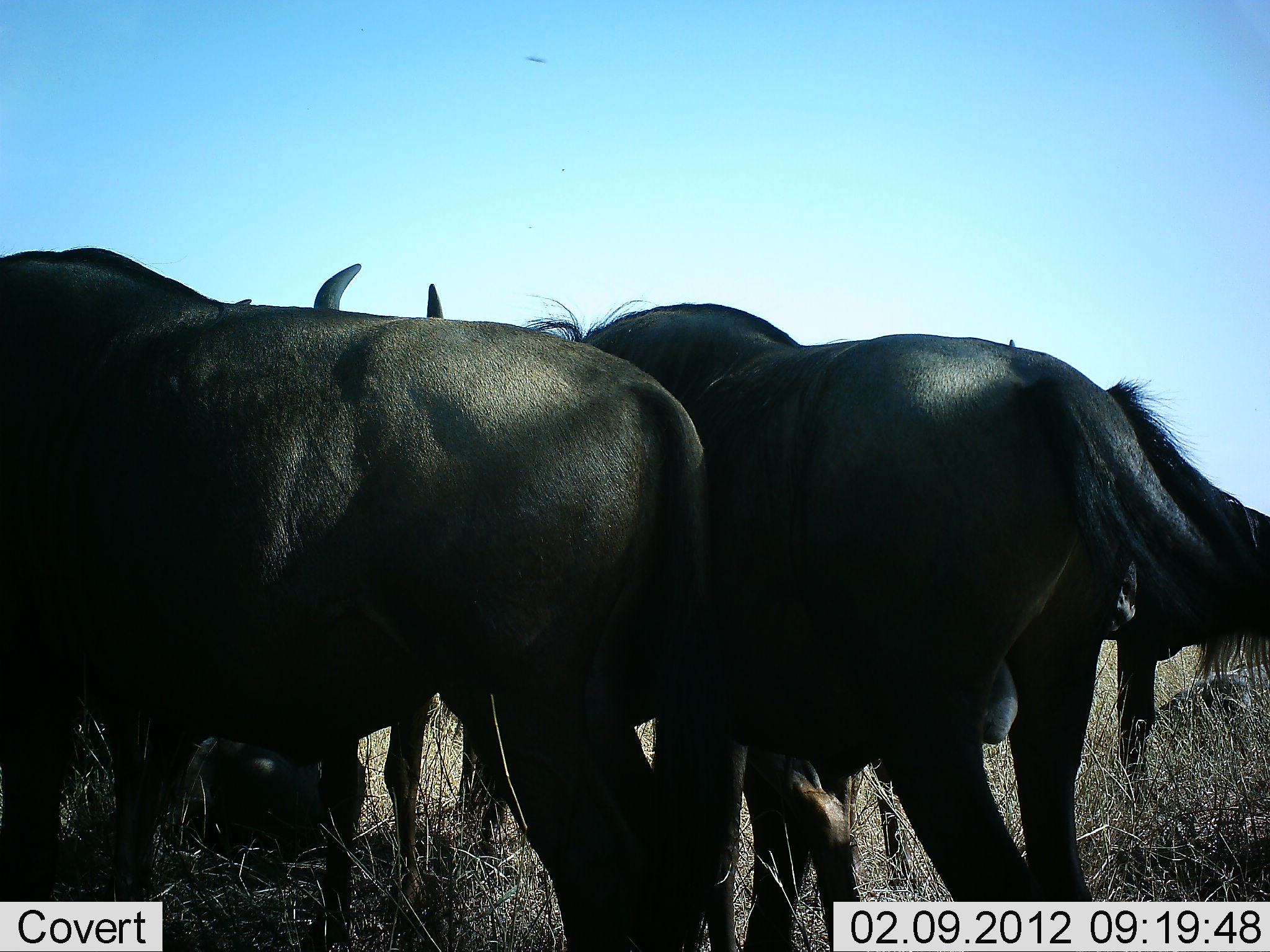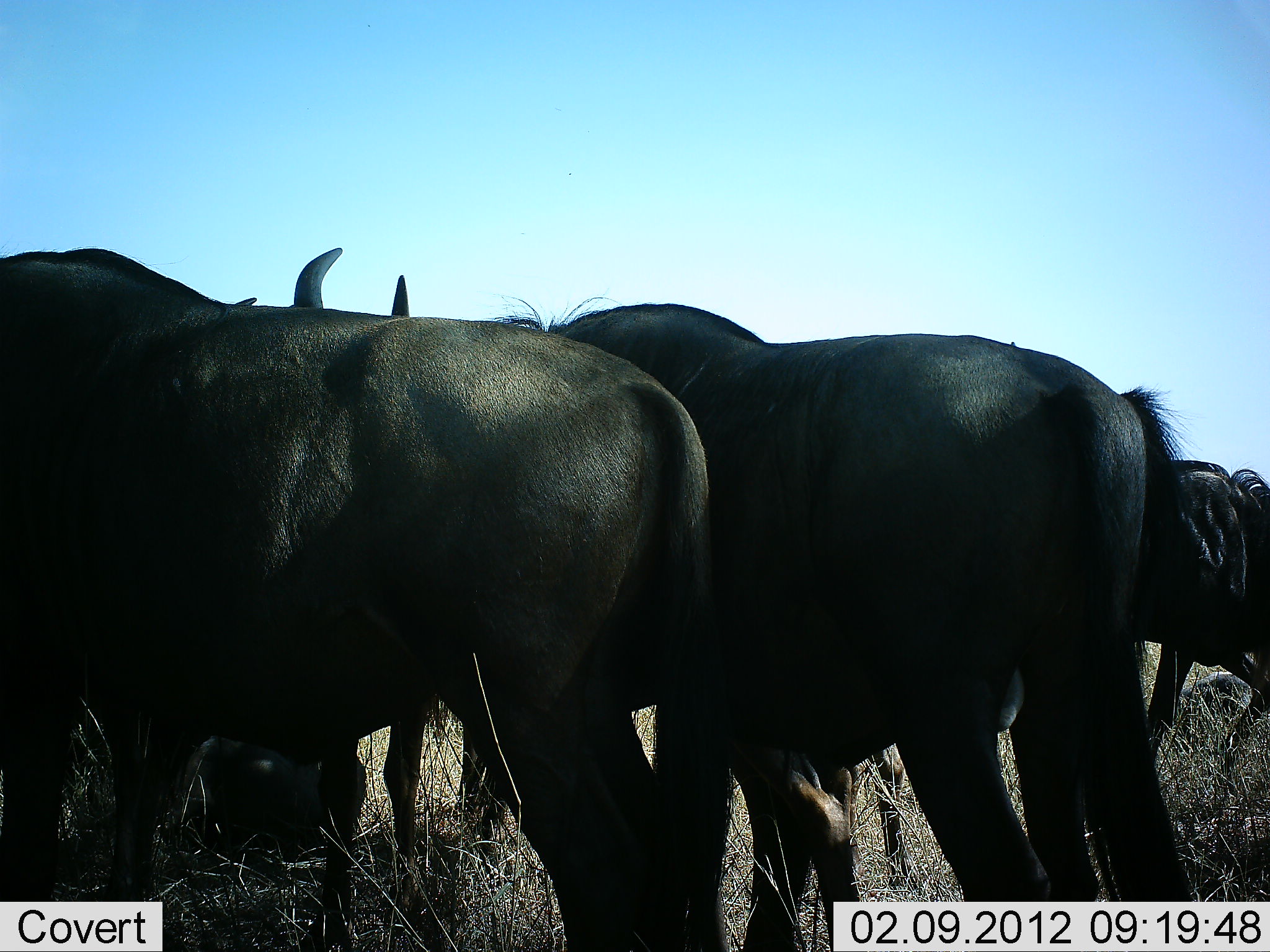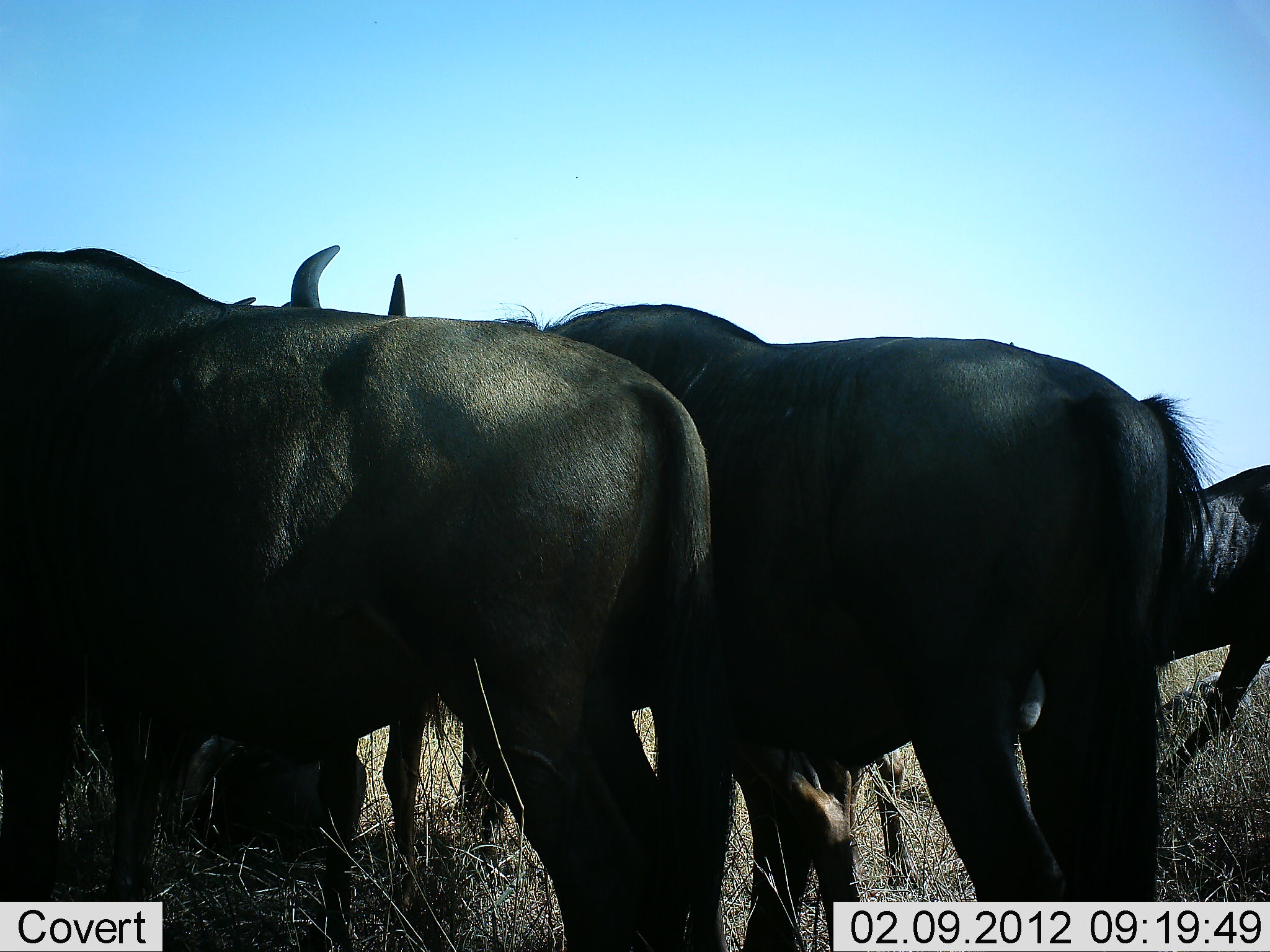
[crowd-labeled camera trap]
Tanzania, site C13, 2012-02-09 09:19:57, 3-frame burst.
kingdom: Animalia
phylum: Chordata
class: Mammalia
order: Artiodactyla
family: Bovidae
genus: Connochaetes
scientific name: Connochaetes taurinus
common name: blue wildebeest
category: wildebeest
Wildebeest (blue wildebeest) (Connochaetes taurinus), count 4. Behavior (volunteer vote fractions): standing 92%, resting 35%, moving 27%, interacting 4%. Young present (vote fraction): 0%. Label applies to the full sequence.